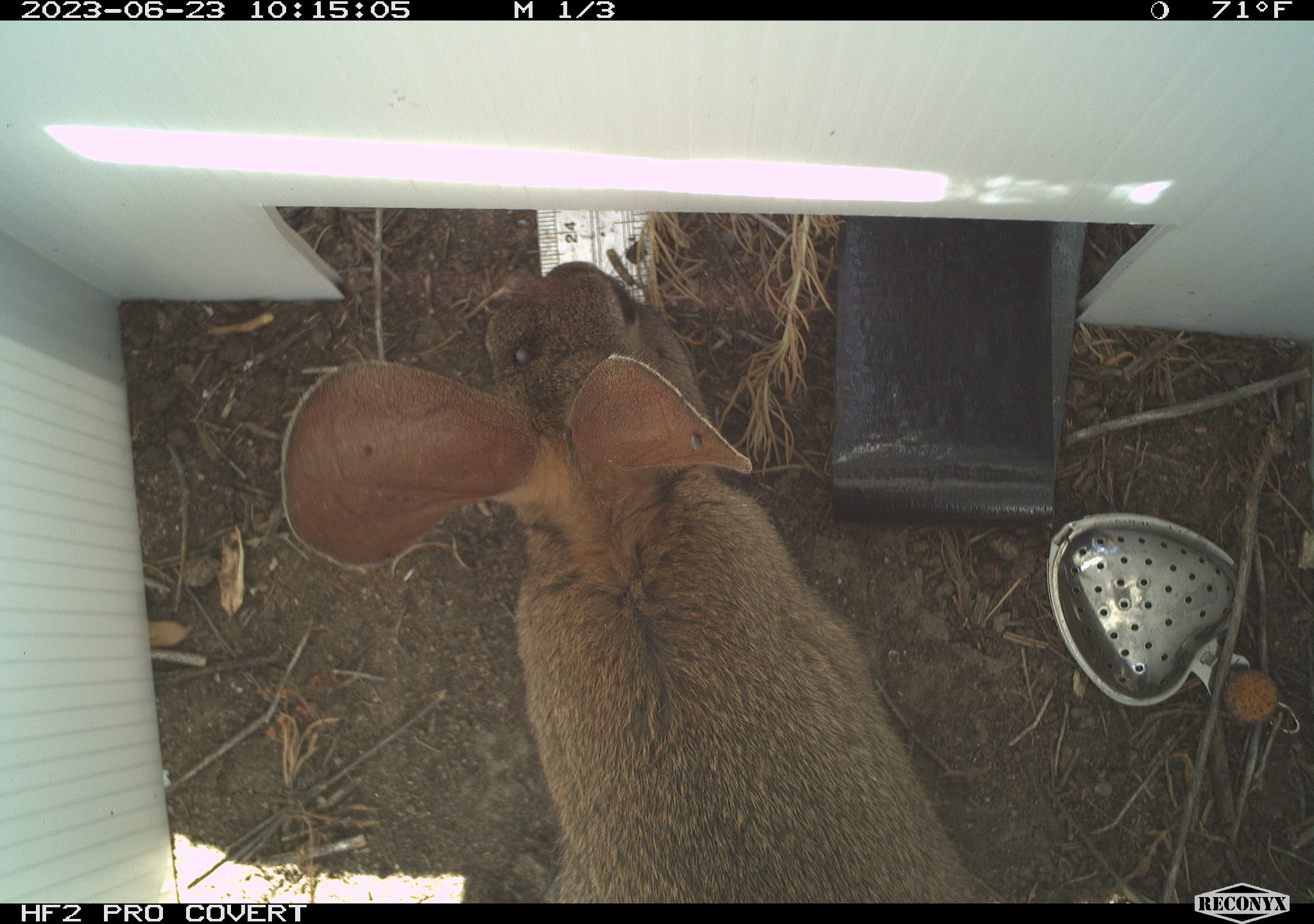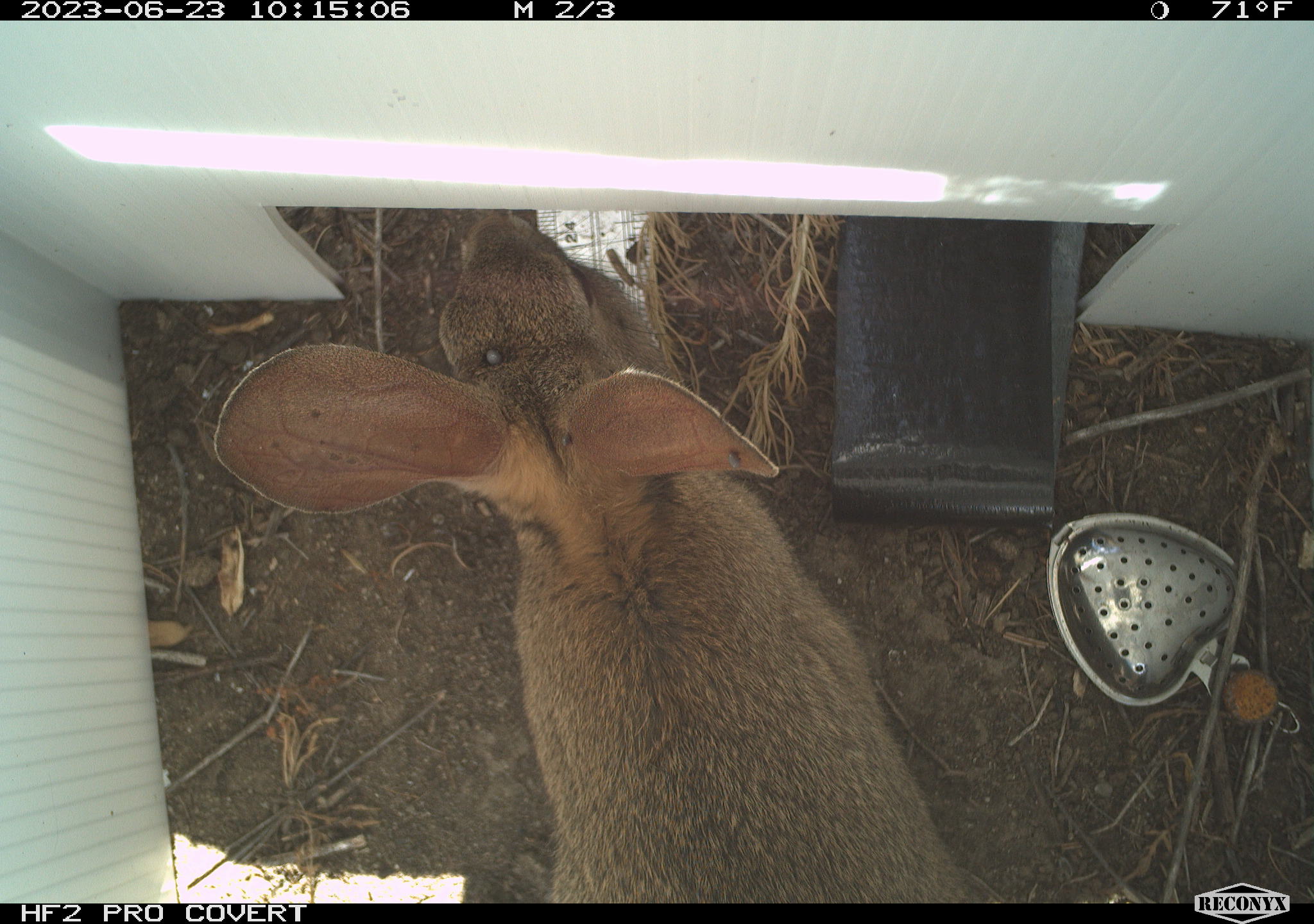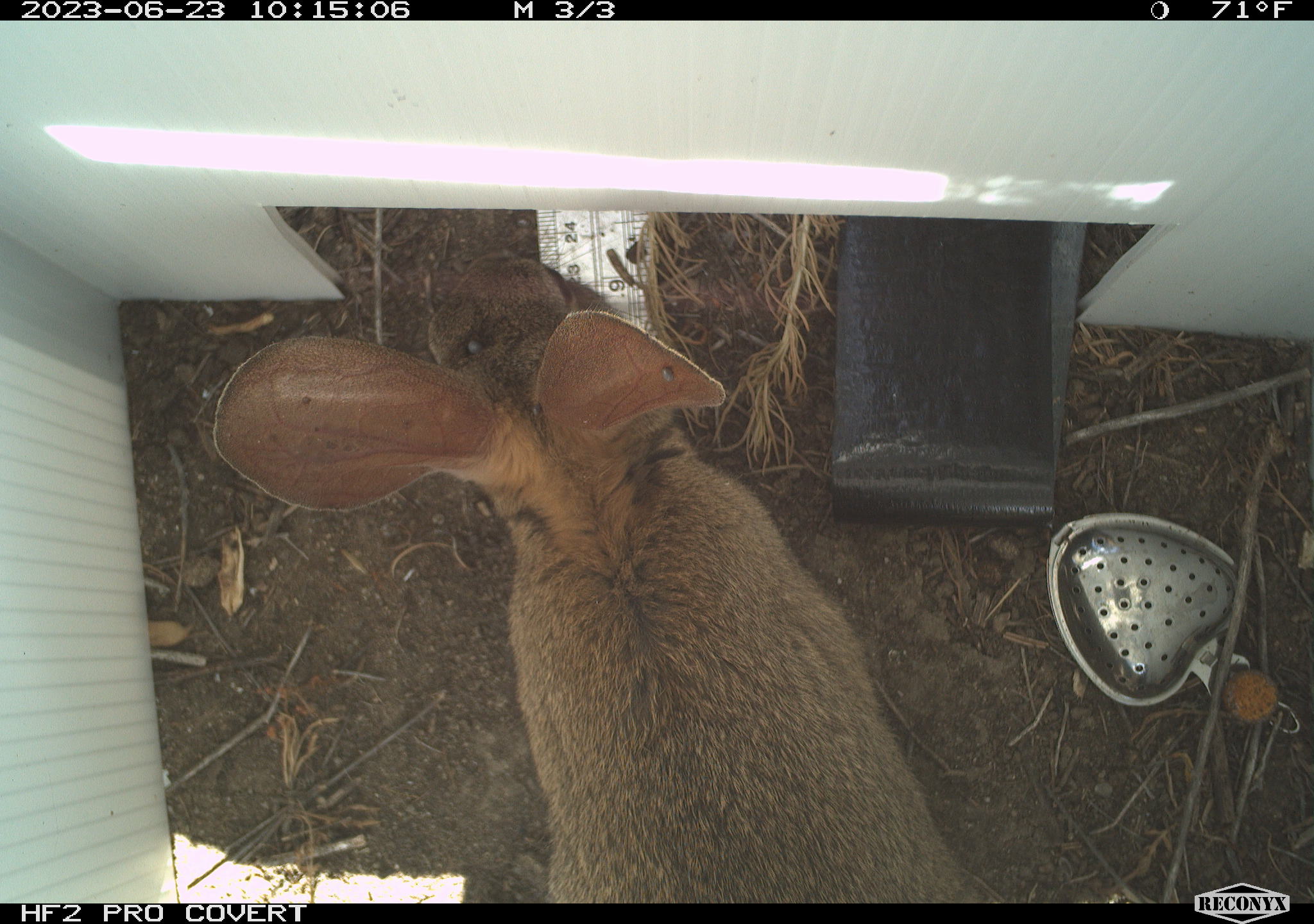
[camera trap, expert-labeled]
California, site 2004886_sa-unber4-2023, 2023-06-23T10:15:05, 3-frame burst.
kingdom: Animalia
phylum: Chordata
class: Mammalia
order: Lagomorpha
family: Leporidae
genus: Sylvilagus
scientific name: Sylvilagus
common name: cottontail rabbits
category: sylvilagus species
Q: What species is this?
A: Sylvilagus species (cottontail rabbits) (Sylvilagus).